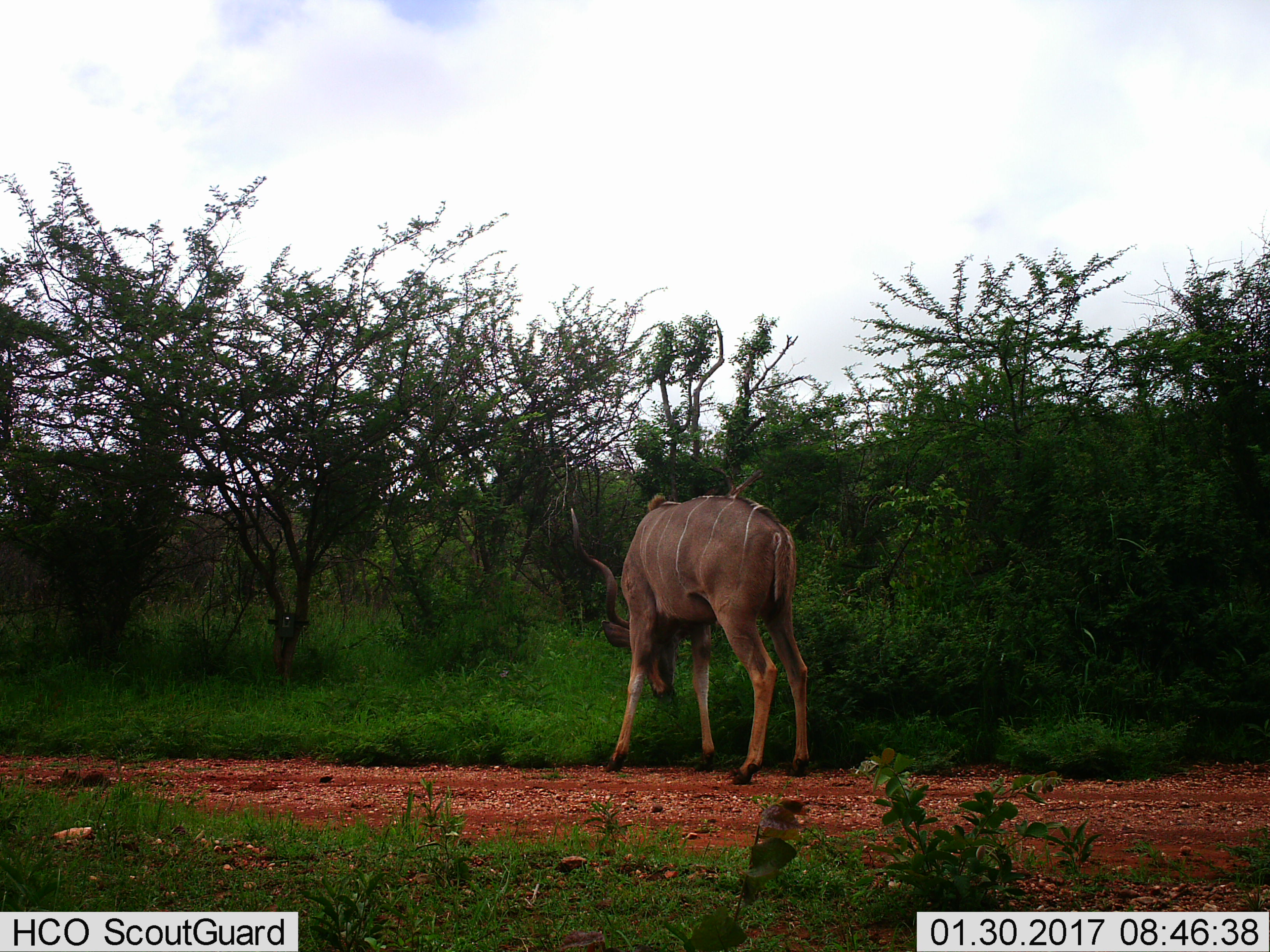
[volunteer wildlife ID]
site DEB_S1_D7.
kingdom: Animalia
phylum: Chordata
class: Mammalia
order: Artiodactyla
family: Bovidae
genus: Tragelaphus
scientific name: Tragelaphus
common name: kudu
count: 1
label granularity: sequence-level